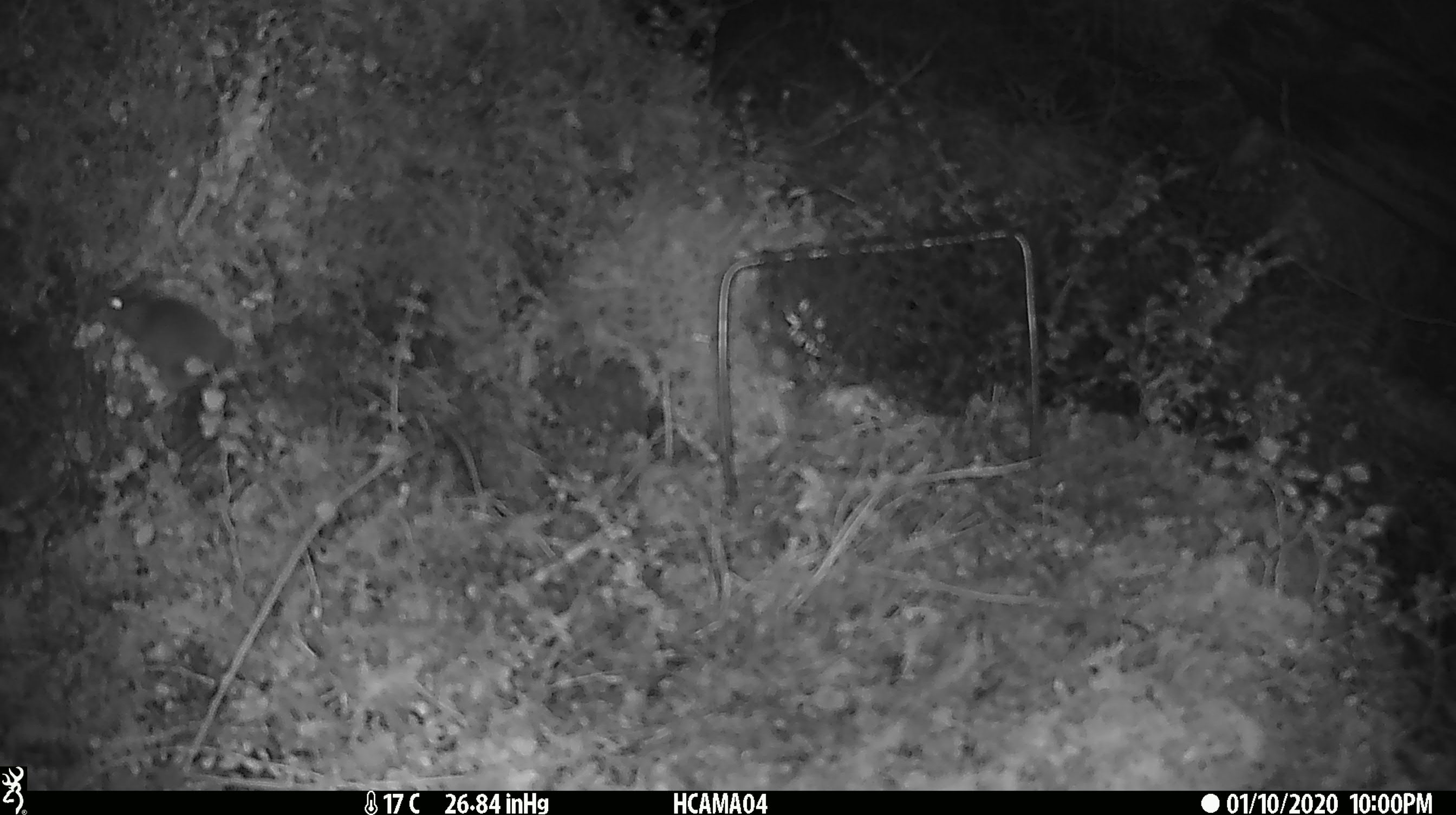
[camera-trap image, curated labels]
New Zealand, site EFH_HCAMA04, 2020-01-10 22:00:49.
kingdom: Animalia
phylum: Chordata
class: Mammalia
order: Rodentia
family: Muridae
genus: Mus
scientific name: Mus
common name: mouse